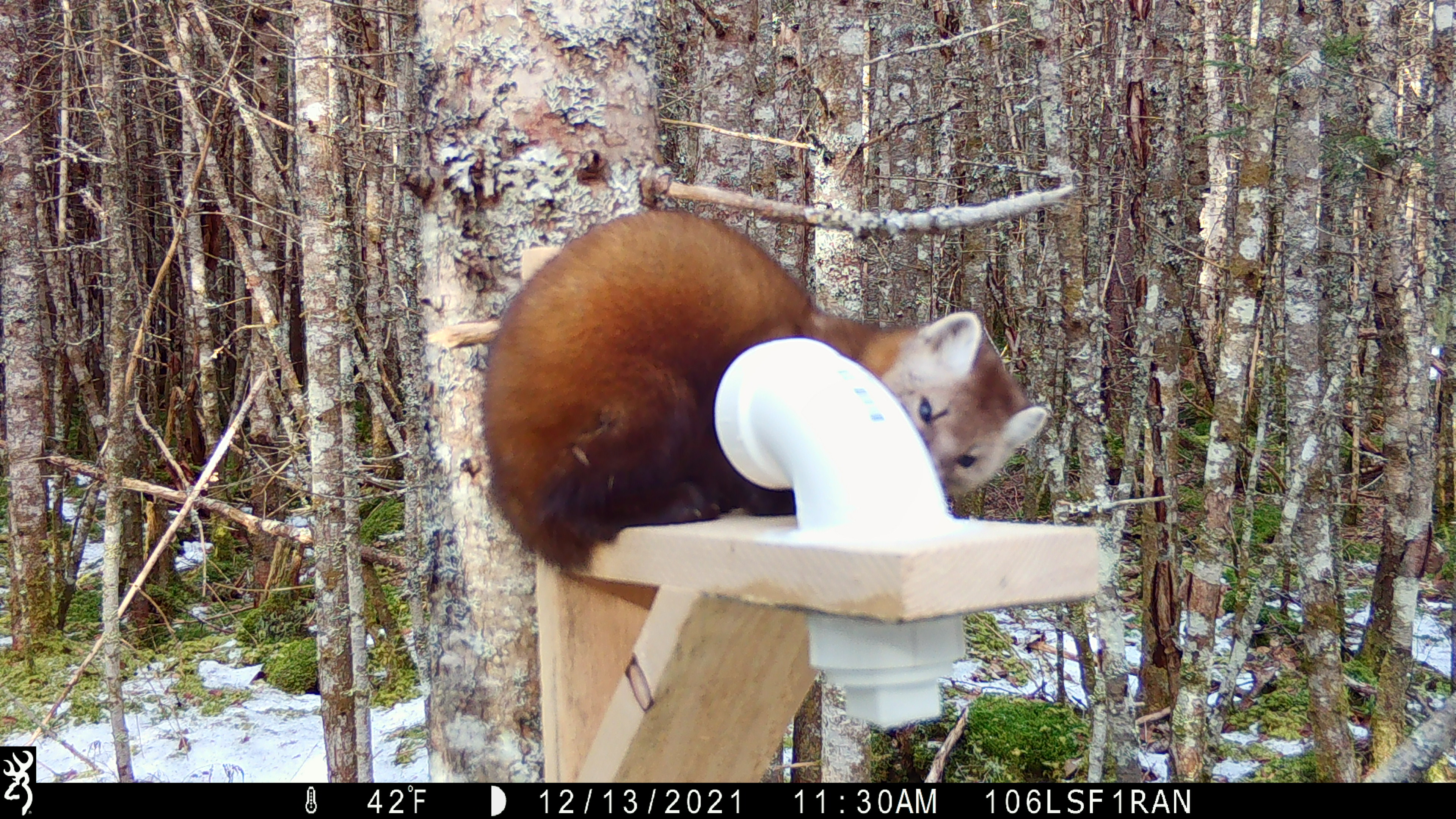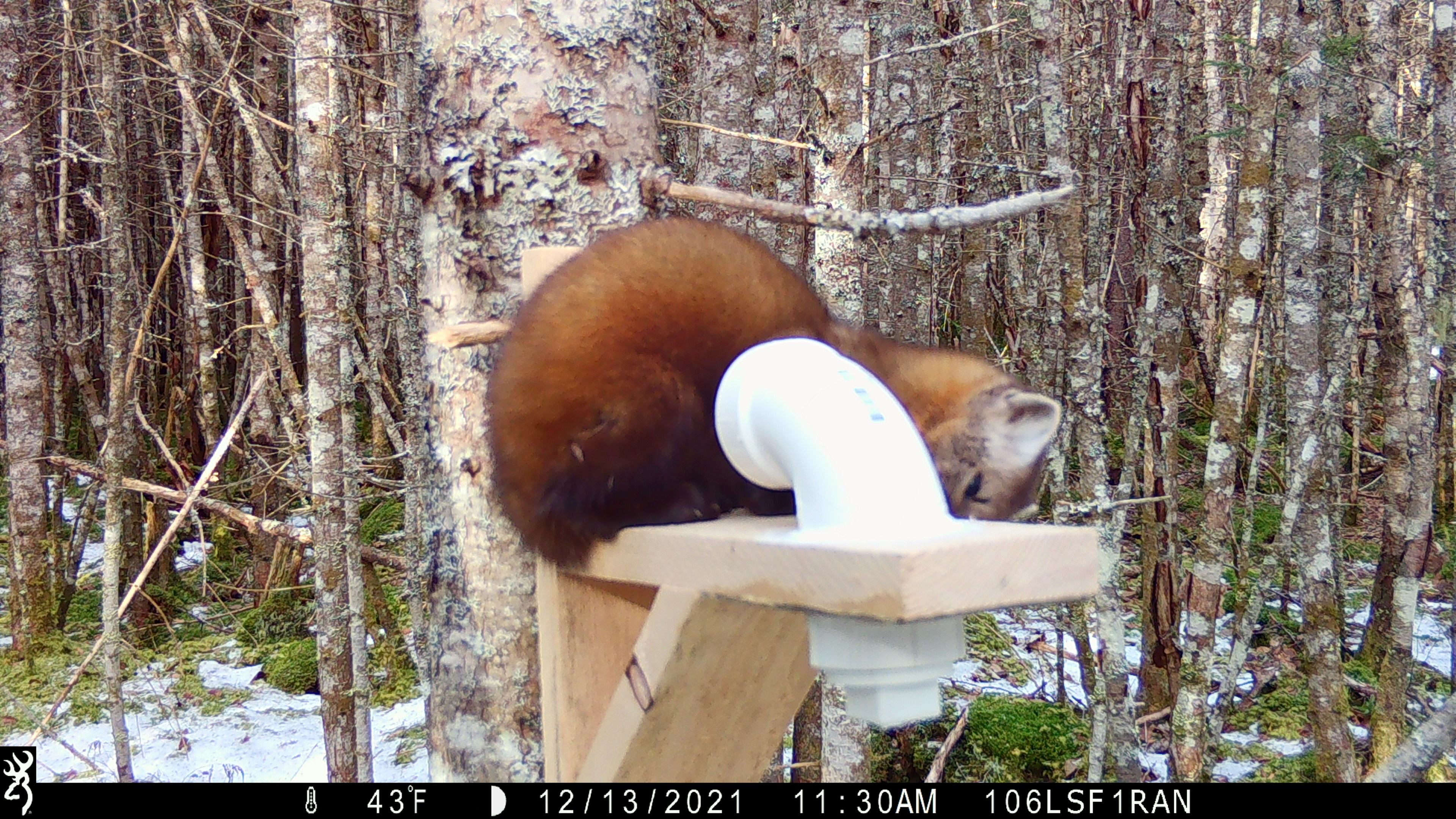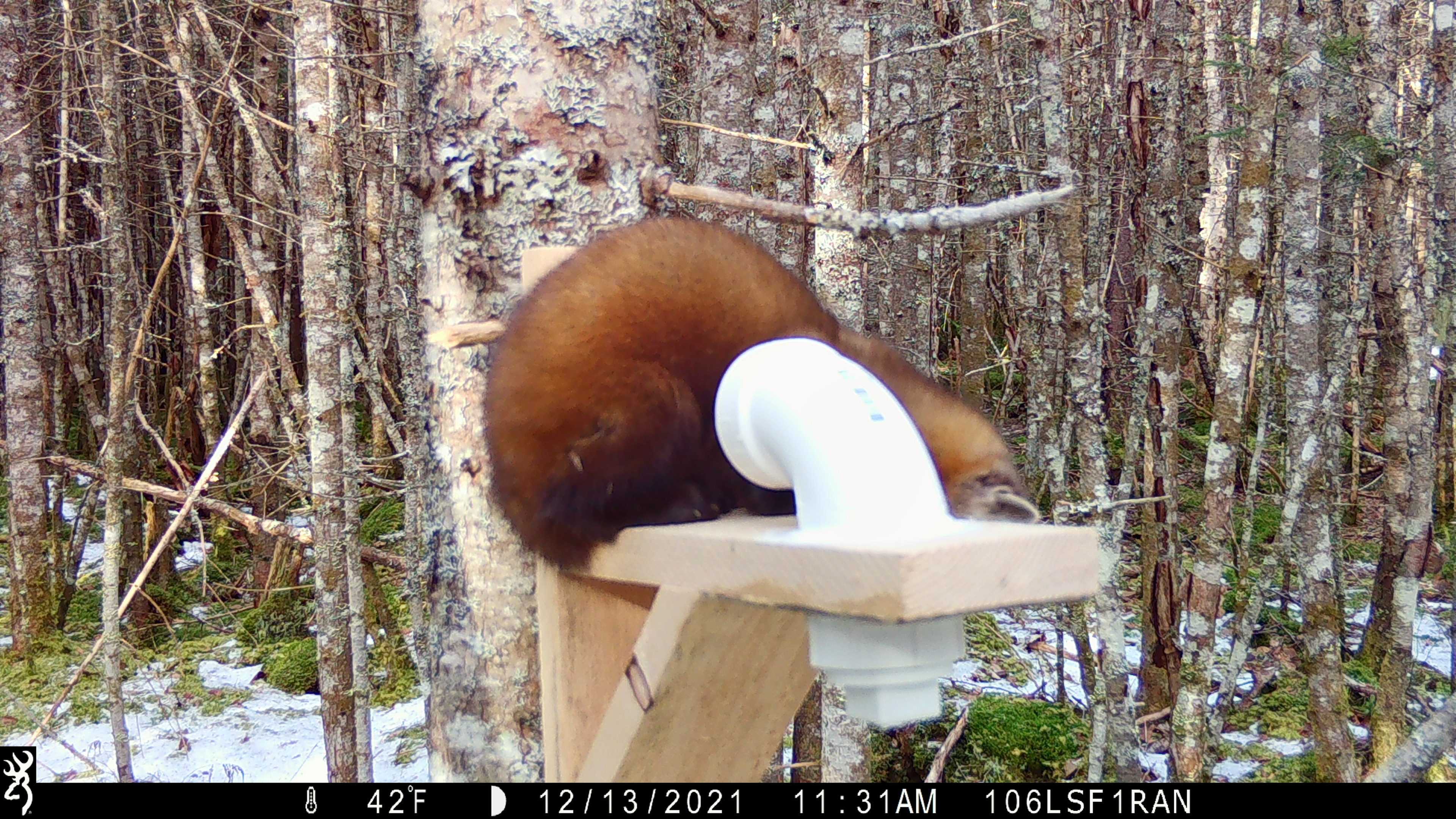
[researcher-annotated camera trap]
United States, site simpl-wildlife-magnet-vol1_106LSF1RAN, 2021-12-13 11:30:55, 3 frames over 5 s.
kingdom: Animalia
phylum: Chordata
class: Mammalia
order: Carnivora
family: Mustelidae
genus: Martes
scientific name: Martes americana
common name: american marten